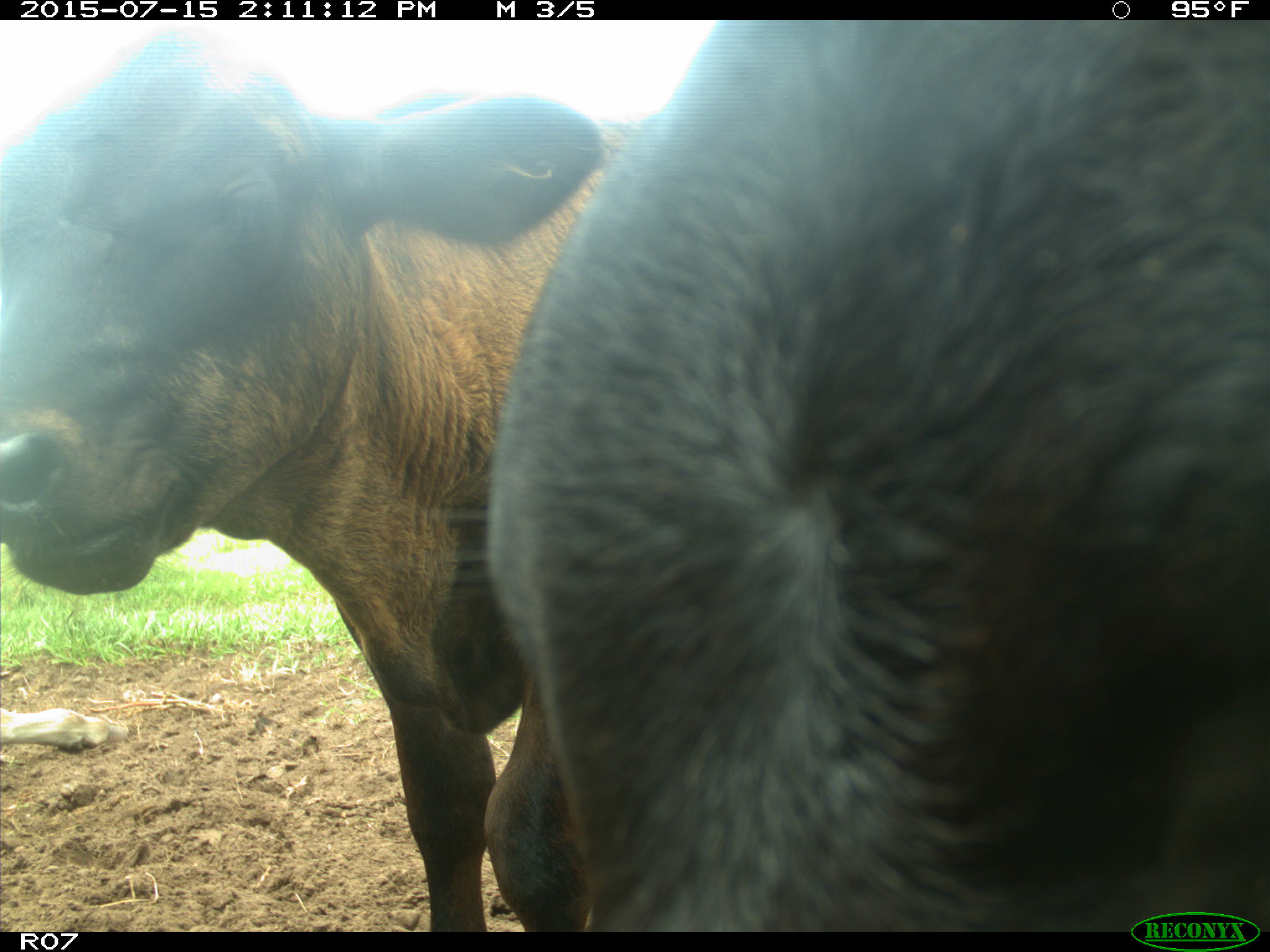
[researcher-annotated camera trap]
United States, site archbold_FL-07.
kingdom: Animalia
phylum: Chordata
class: Mammalia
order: Artiodactyla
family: Bovidae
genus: Bos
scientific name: Bos taurus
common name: domestic cow